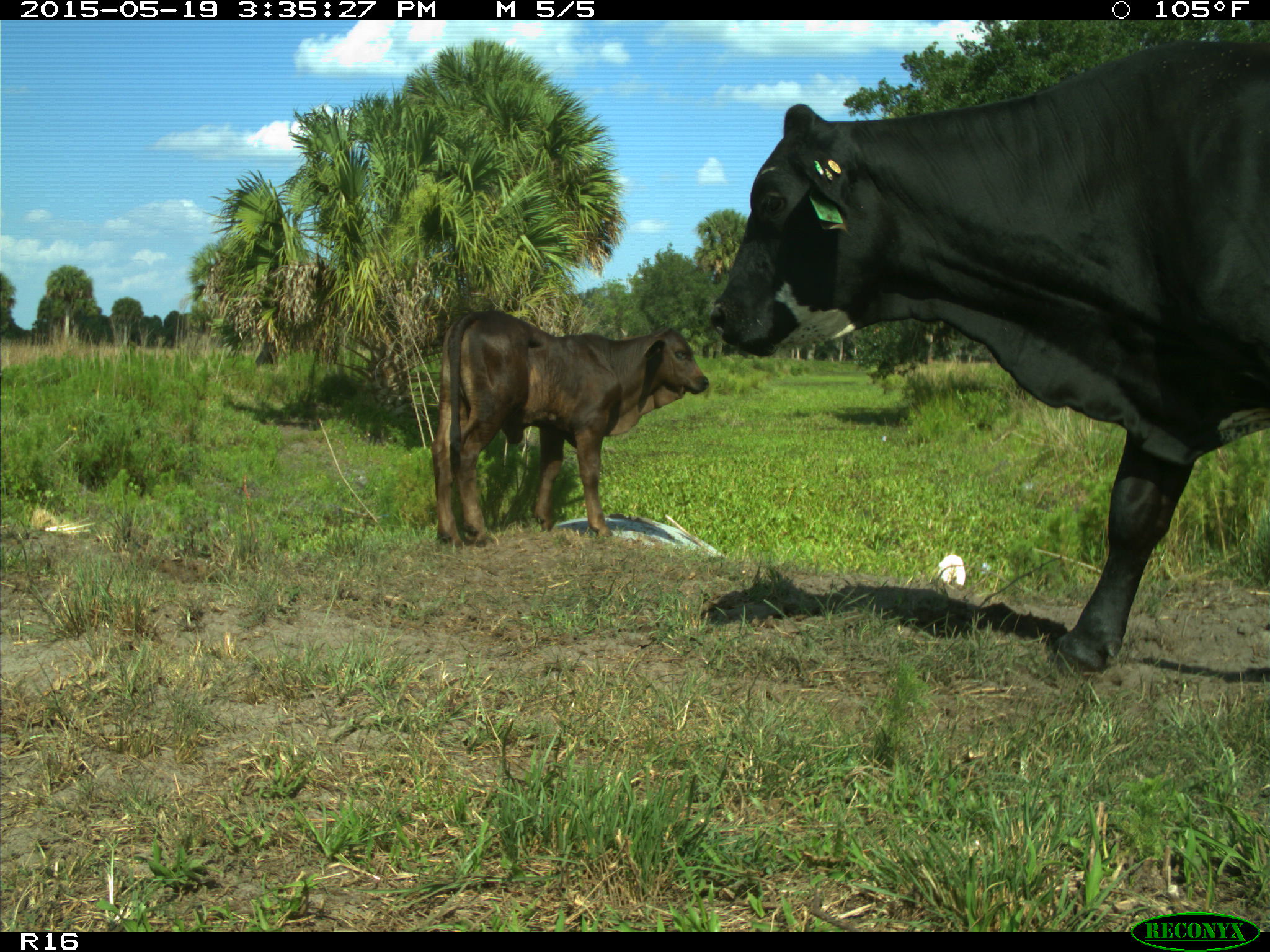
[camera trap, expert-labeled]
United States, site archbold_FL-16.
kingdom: Animalia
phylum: Chordata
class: Mammalia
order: Artiodactyla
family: Bovidae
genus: Bos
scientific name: Bos taurus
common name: domestic cow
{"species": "Bos taurus (domestic cow)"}